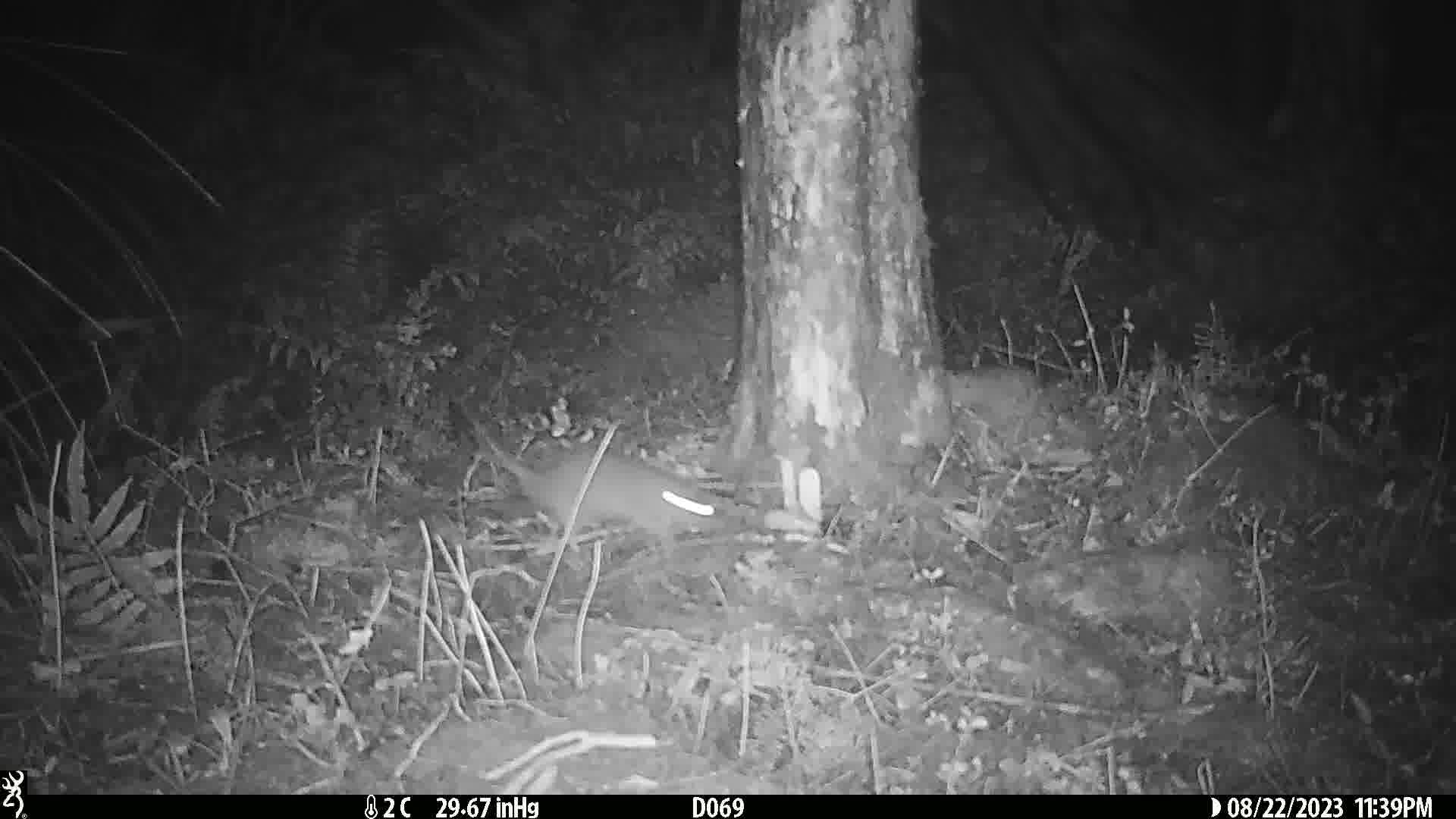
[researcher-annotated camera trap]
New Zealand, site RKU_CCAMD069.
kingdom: Animalia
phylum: Chordata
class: Mammalia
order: Rodentia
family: Muridae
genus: Rattus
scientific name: Rattus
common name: rat